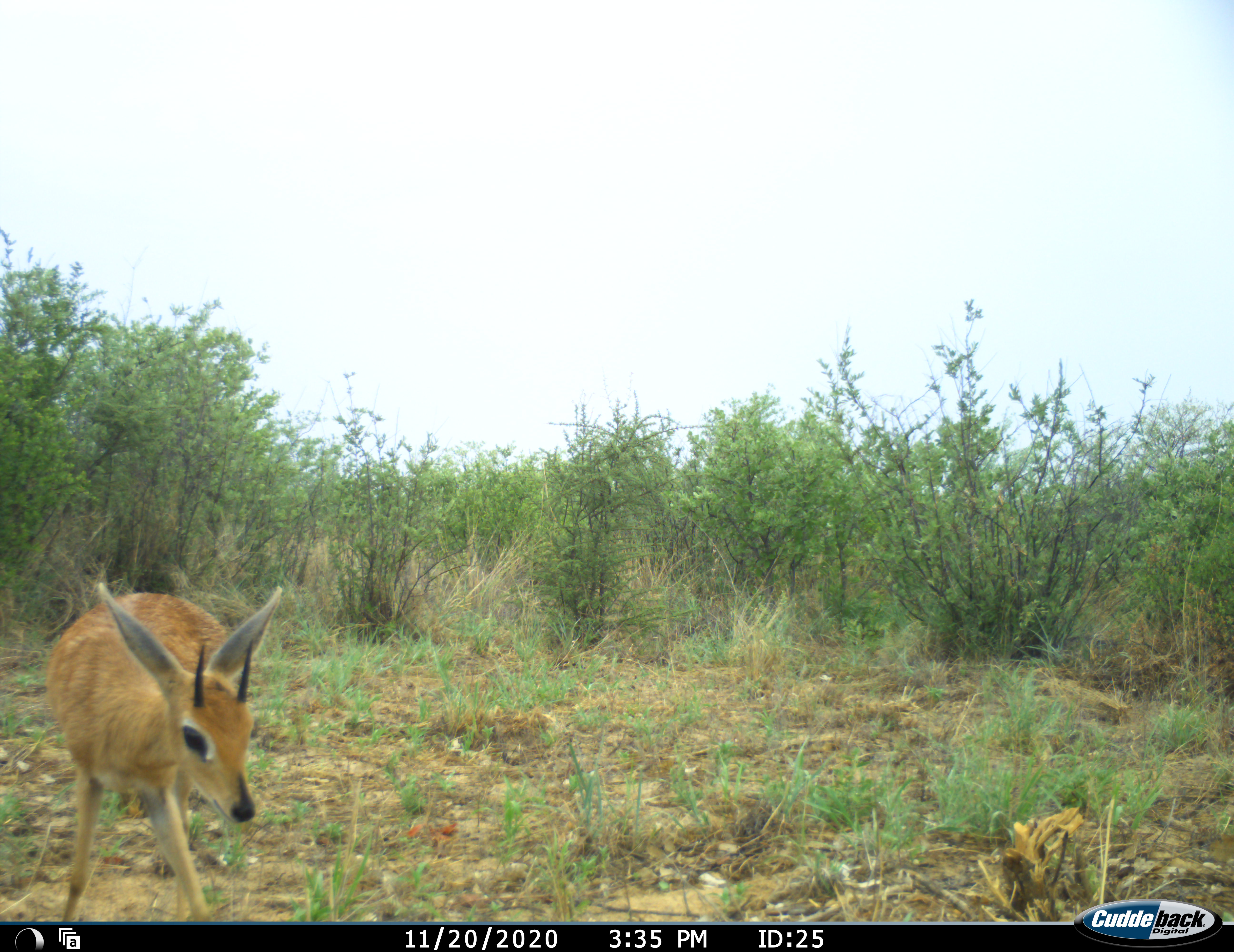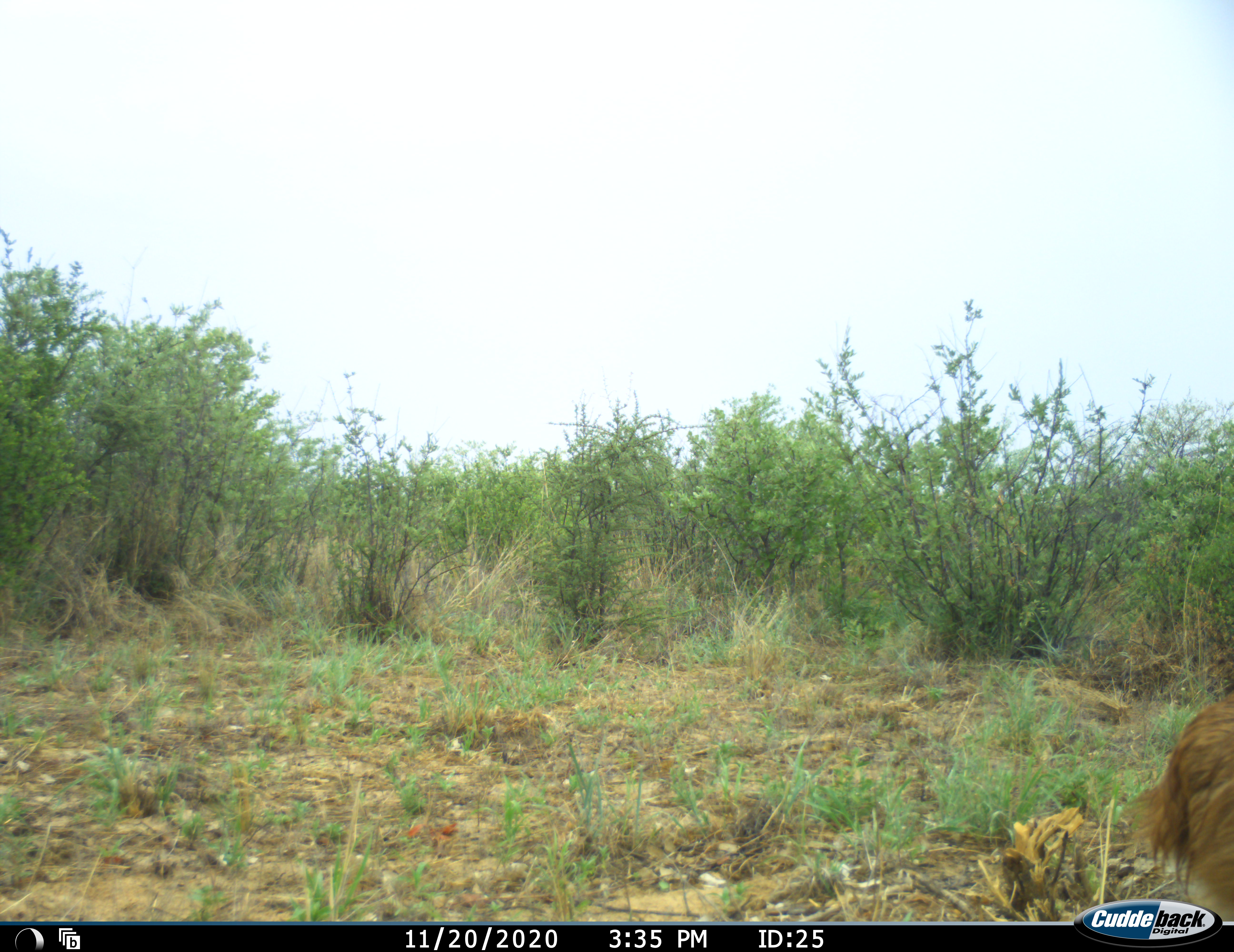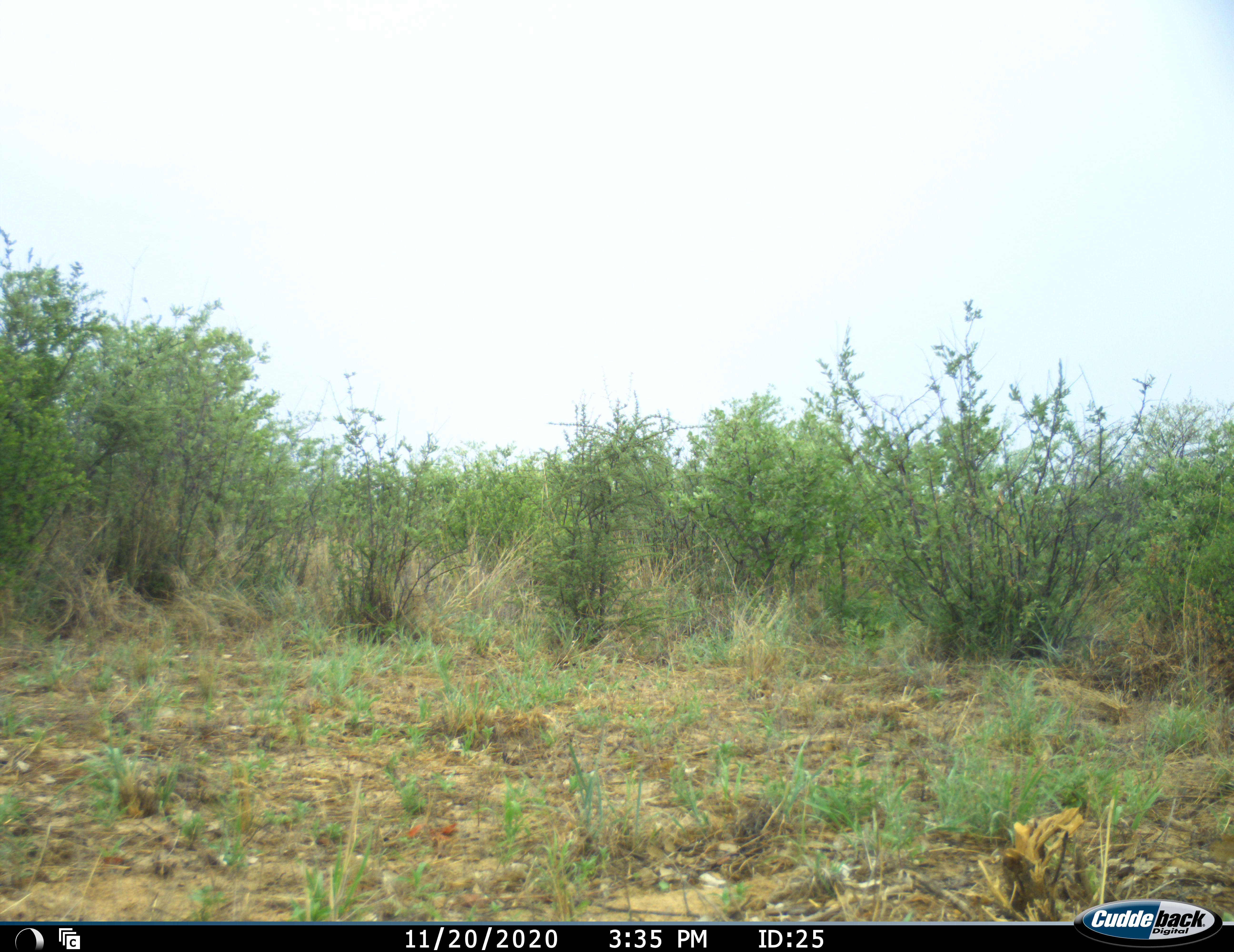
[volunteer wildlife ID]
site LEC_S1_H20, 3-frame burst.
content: unidentified animal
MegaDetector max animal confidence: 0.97